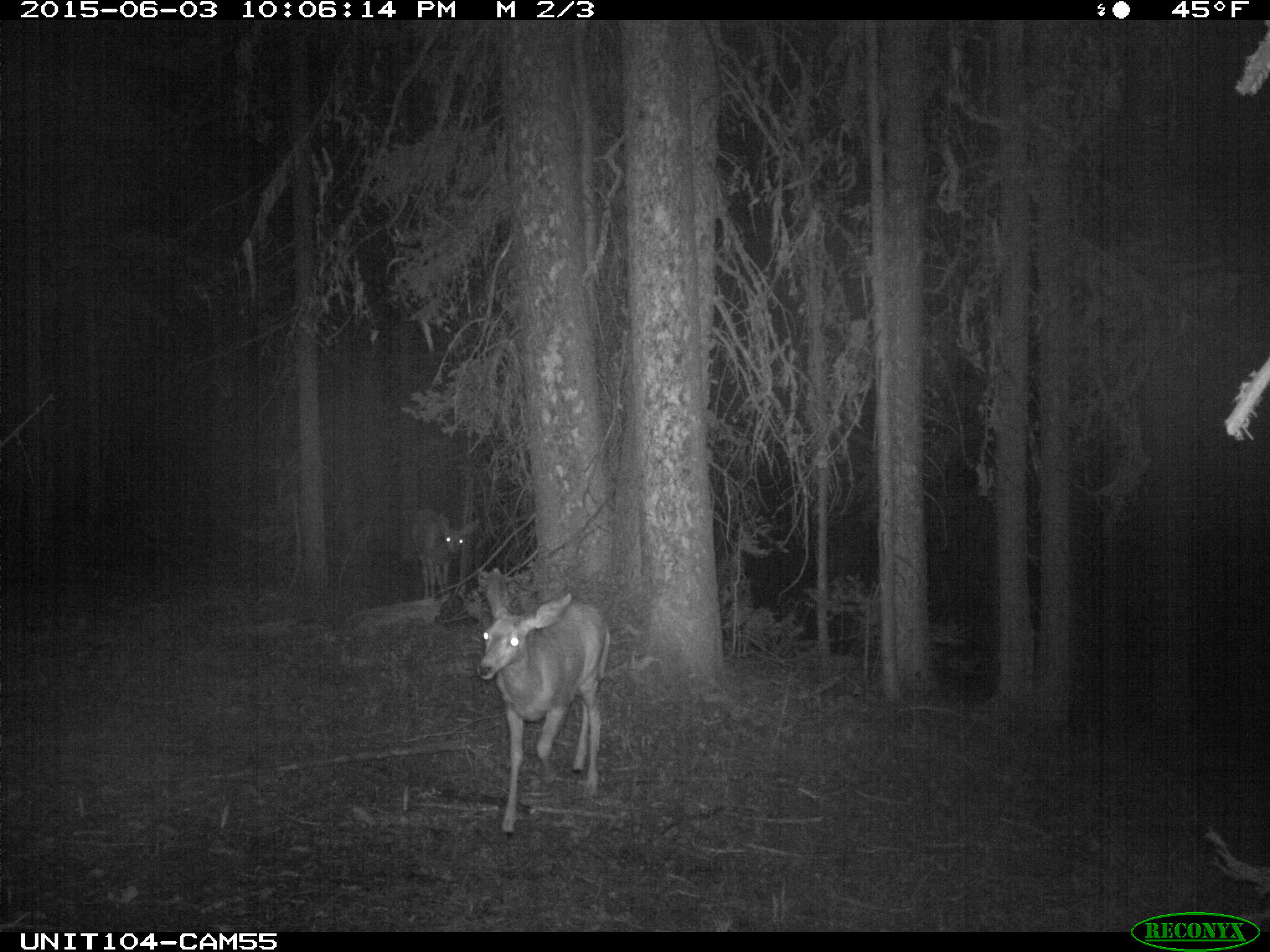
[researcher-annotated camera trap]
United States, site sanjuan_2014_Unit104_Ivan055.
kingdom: Animalia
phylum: Chordata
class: Mammalia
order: Artiodactyla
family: Cervidae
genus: Odocoileus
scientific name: Odocoileus hemionus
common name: mule deer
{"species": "Odocoileus hemionus (mule deer)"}